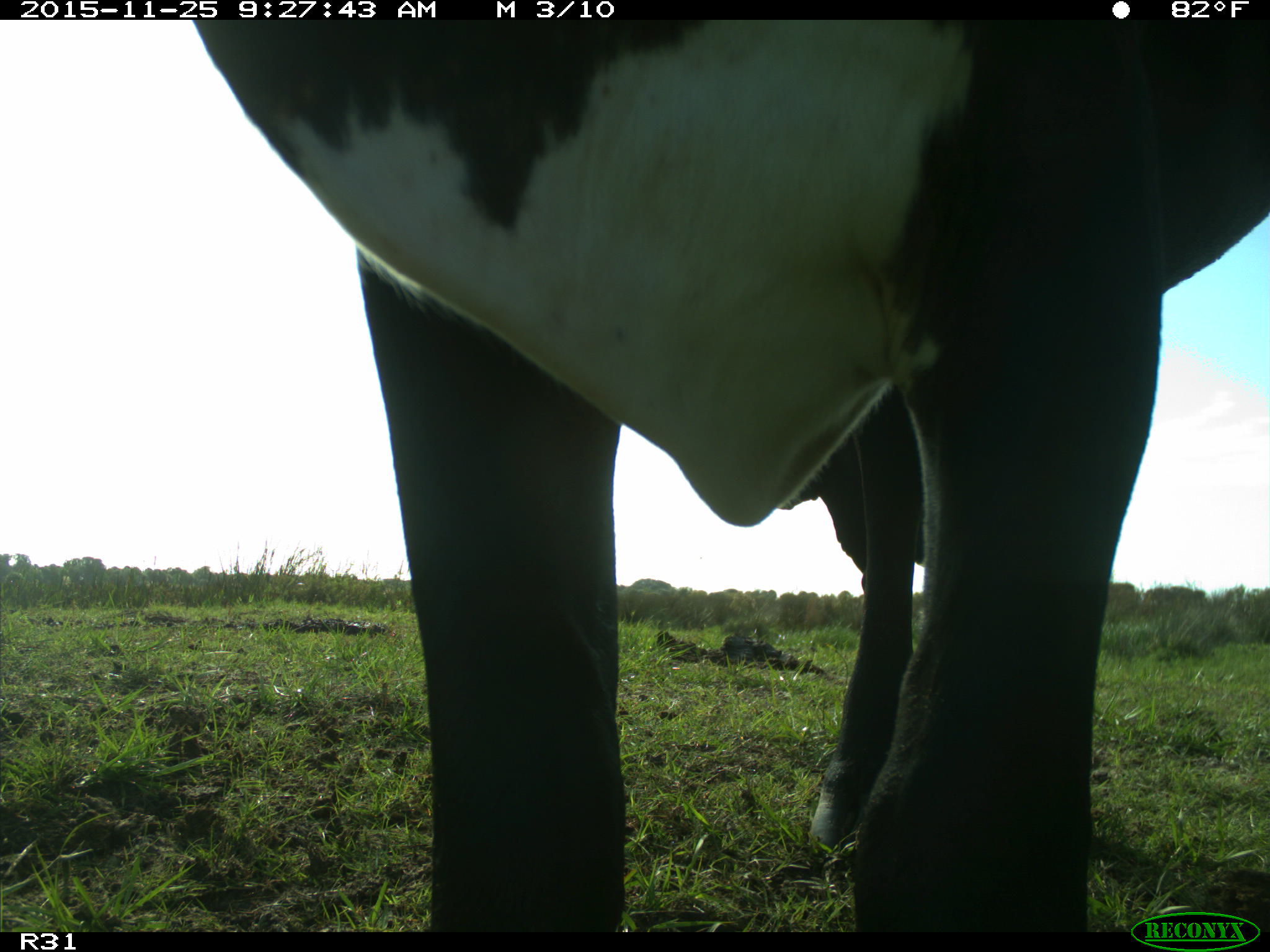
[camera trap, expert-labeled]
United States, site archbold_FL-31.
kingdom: Animalia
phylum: Chordata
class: Mammalia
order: Artiodactyla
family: Bovidae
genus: Bos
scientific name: Bos taurus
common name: domestic cow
Bos taurus (domestic cow).